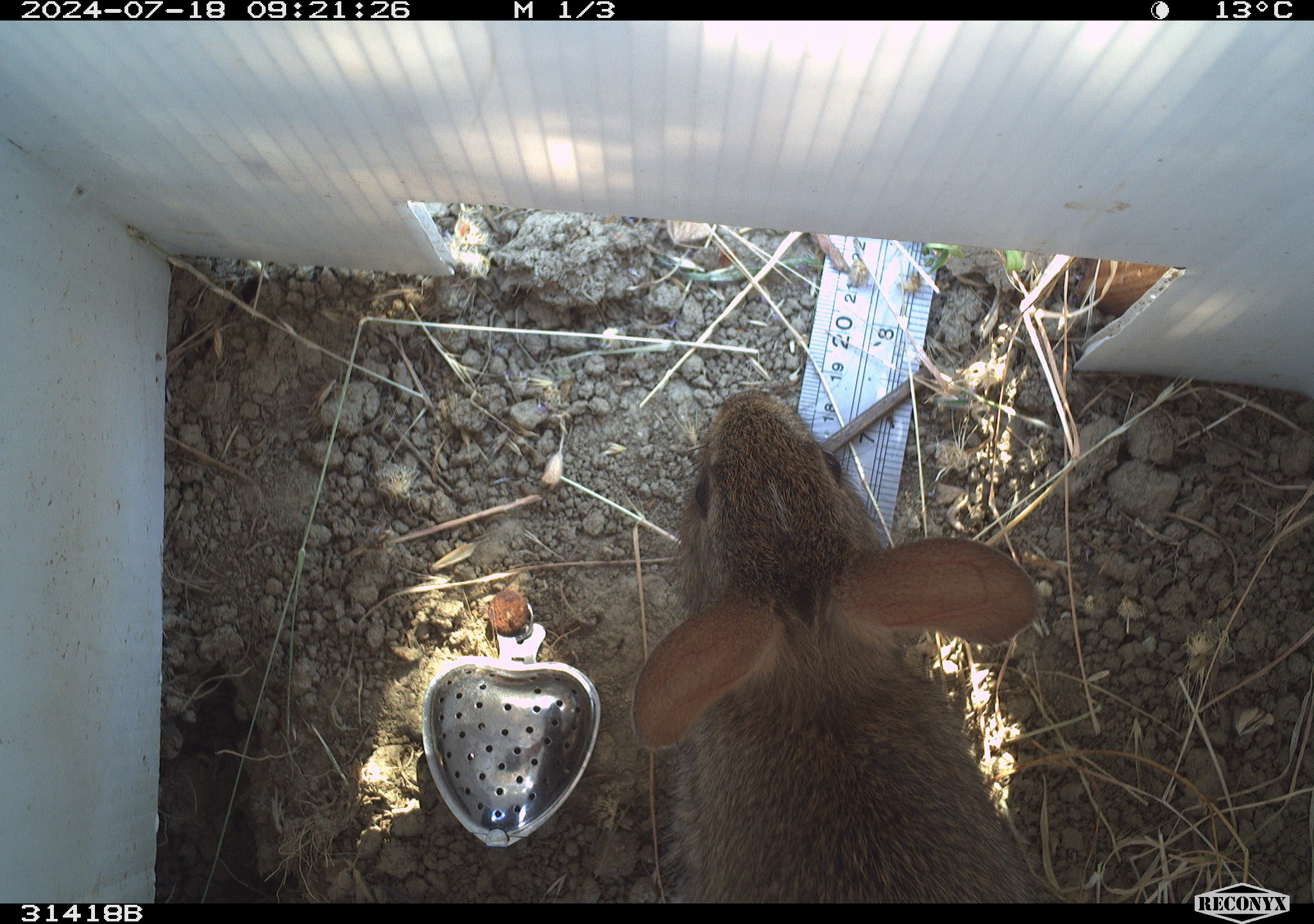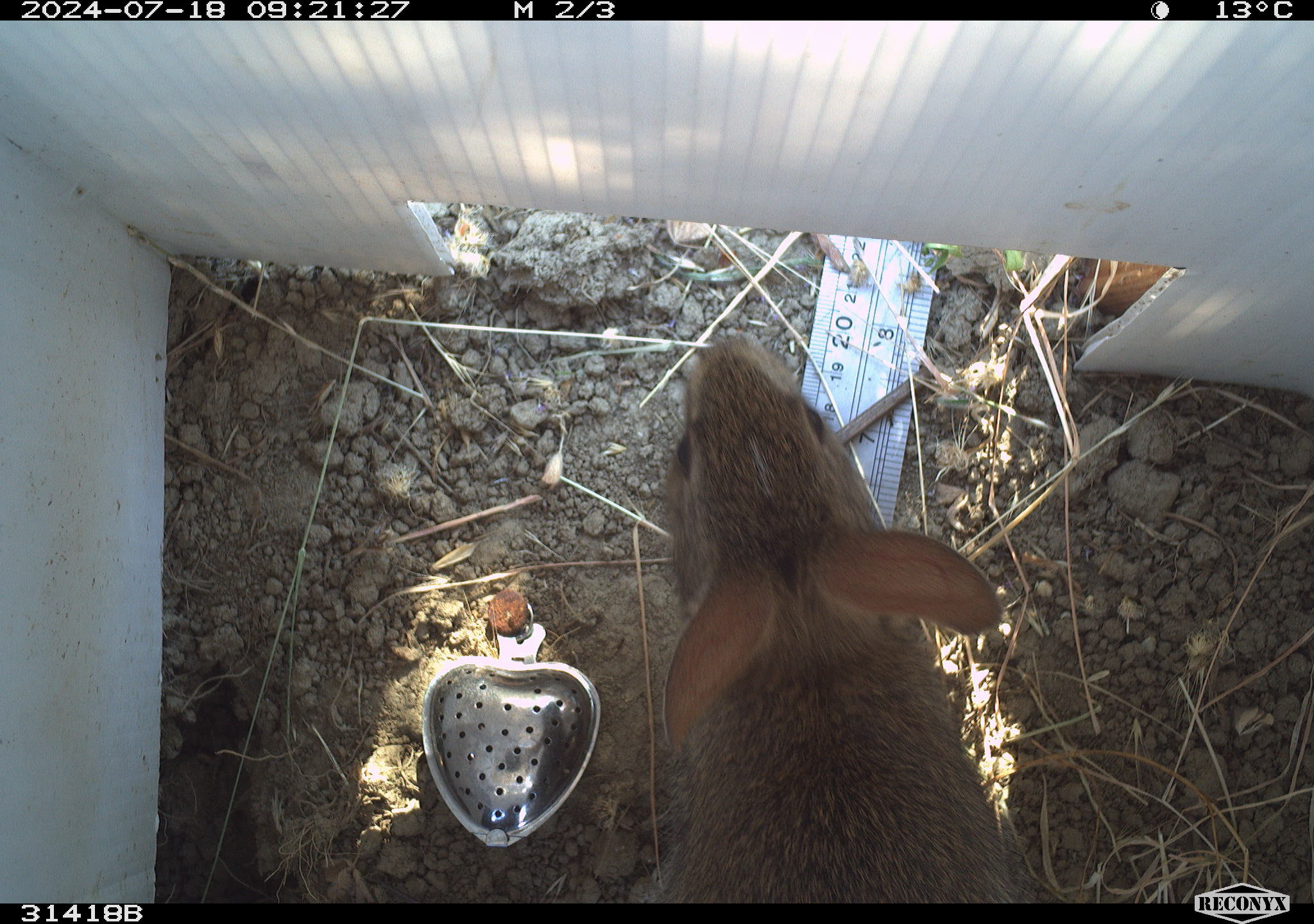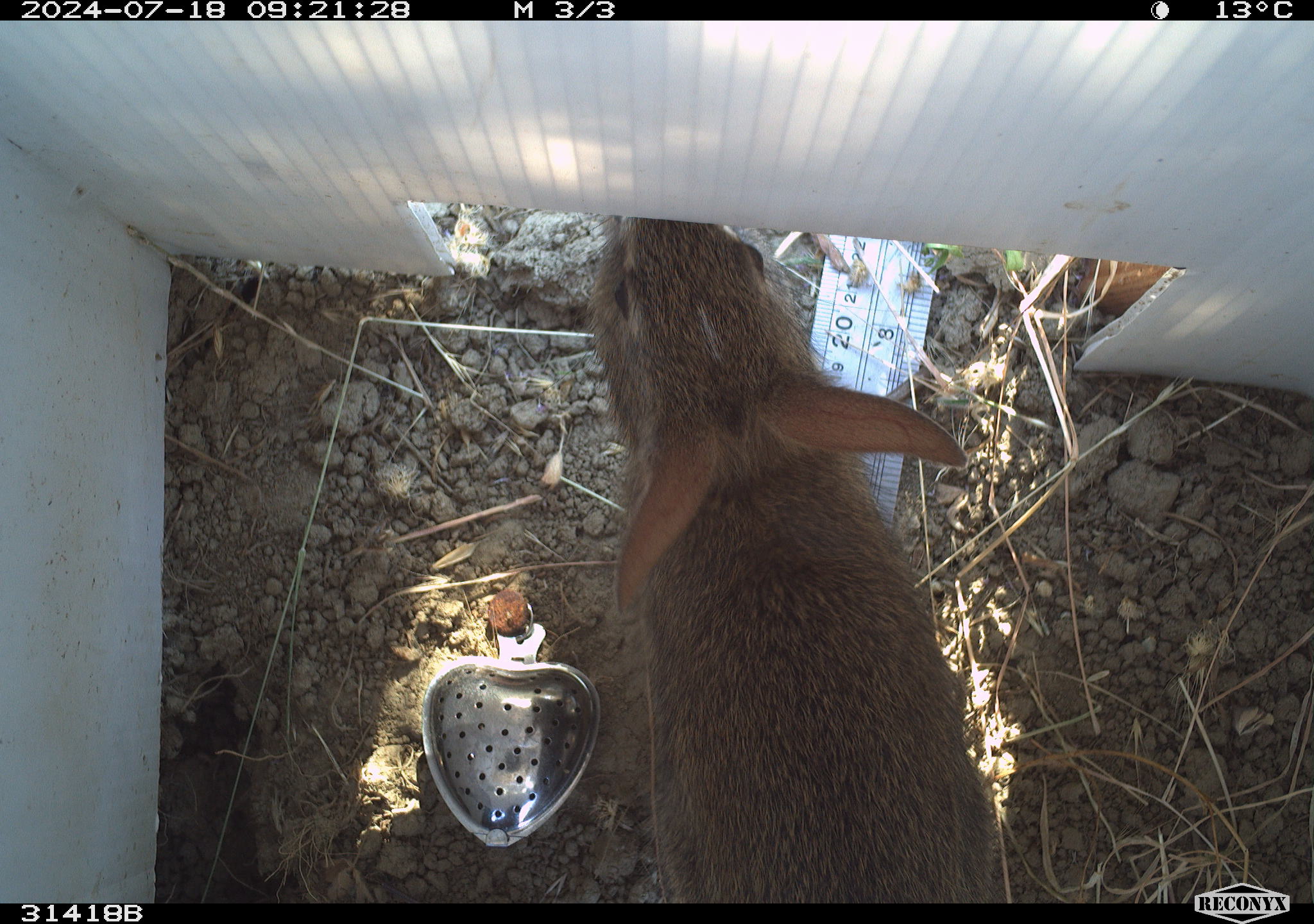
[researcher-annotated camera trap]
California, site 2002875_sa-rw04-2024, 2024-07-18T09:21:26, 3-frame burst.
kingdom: Animalia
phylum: Chordata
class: Mammalia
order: Lagomorpha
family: Leporidae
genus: Sylvilagus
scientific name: Sylvilagus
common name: cottontail rabbits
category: sylvilagus species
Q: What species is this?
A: Sylvilagus species (cottontail rabbits) (Sylvilagus).